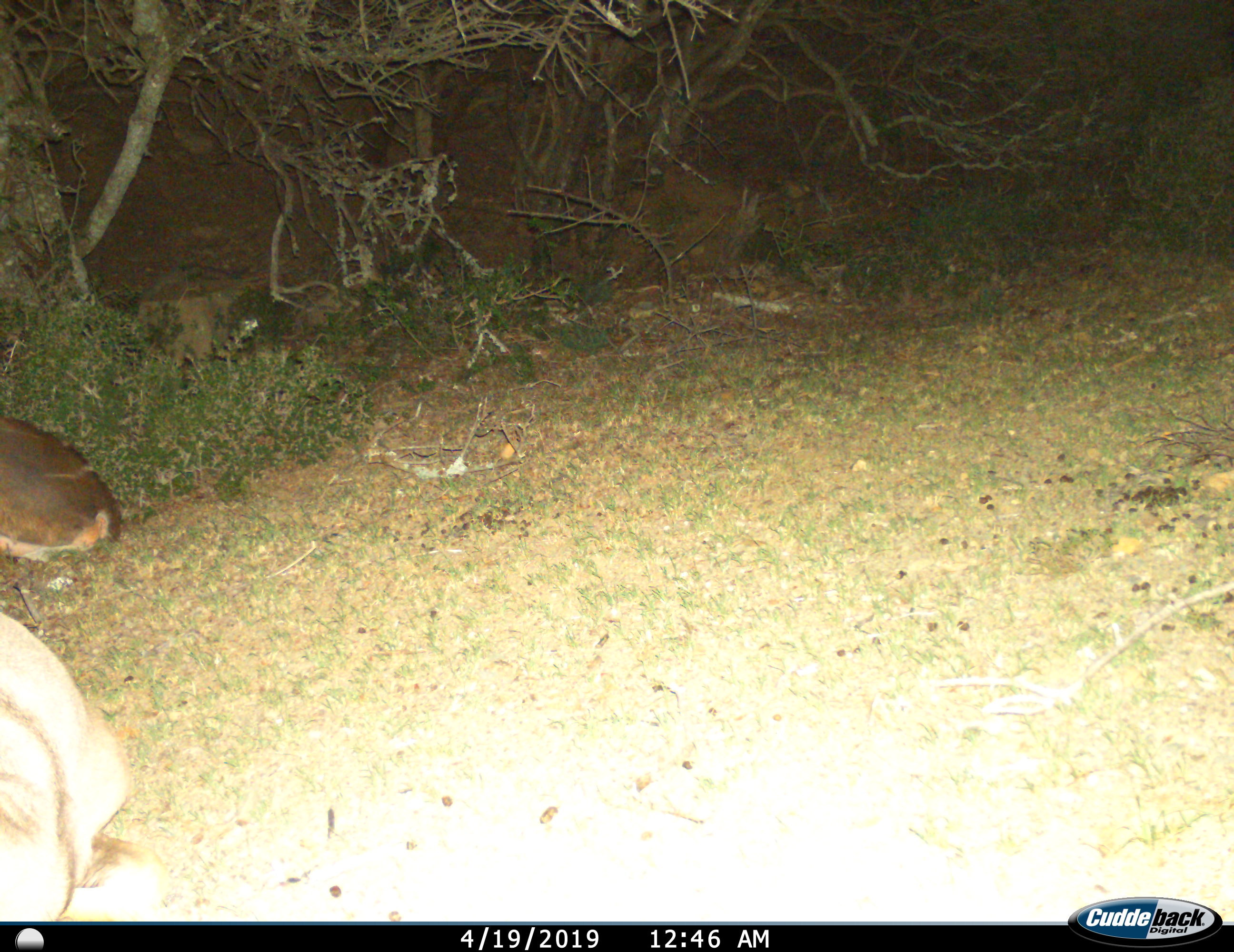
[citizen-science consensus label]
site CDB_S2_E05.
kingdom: Animalia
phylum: Chordata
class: Mammalia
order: Artiodactyla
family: Bovidae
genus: Tragelaphus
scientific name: Tragelaphus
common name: kudu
Kudu (Tragelaphus), count 1. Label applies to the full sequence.